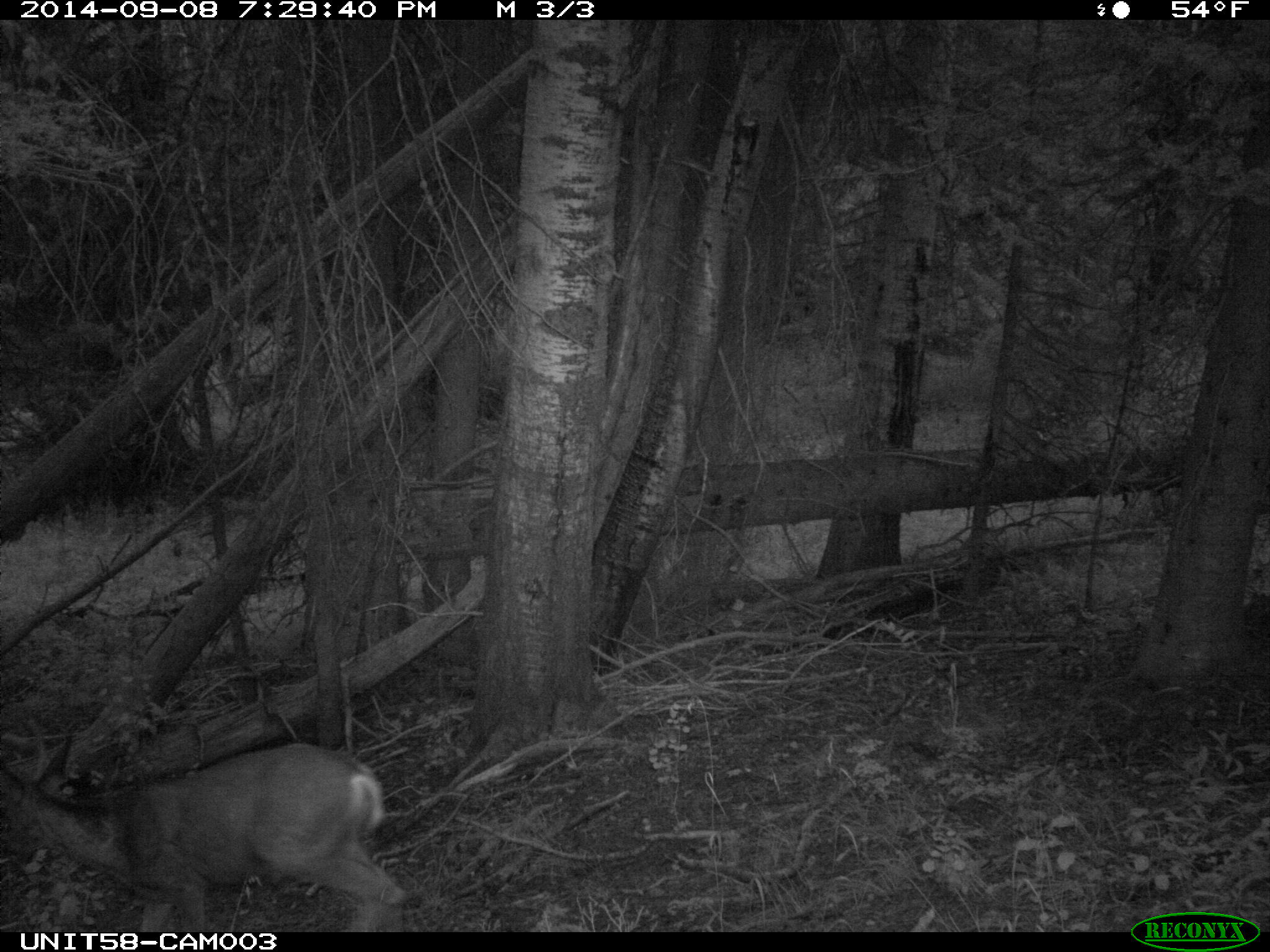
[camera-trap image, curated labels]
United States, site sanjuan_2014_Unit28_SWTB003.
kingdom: Animalia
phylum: Chordata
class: Mammalia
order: Artiodactyla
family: Cervidae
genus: Odocoileus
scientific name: Odocoileus hemionus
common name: mule deer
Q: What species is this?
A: Odocoileus hemionus (mule deer).